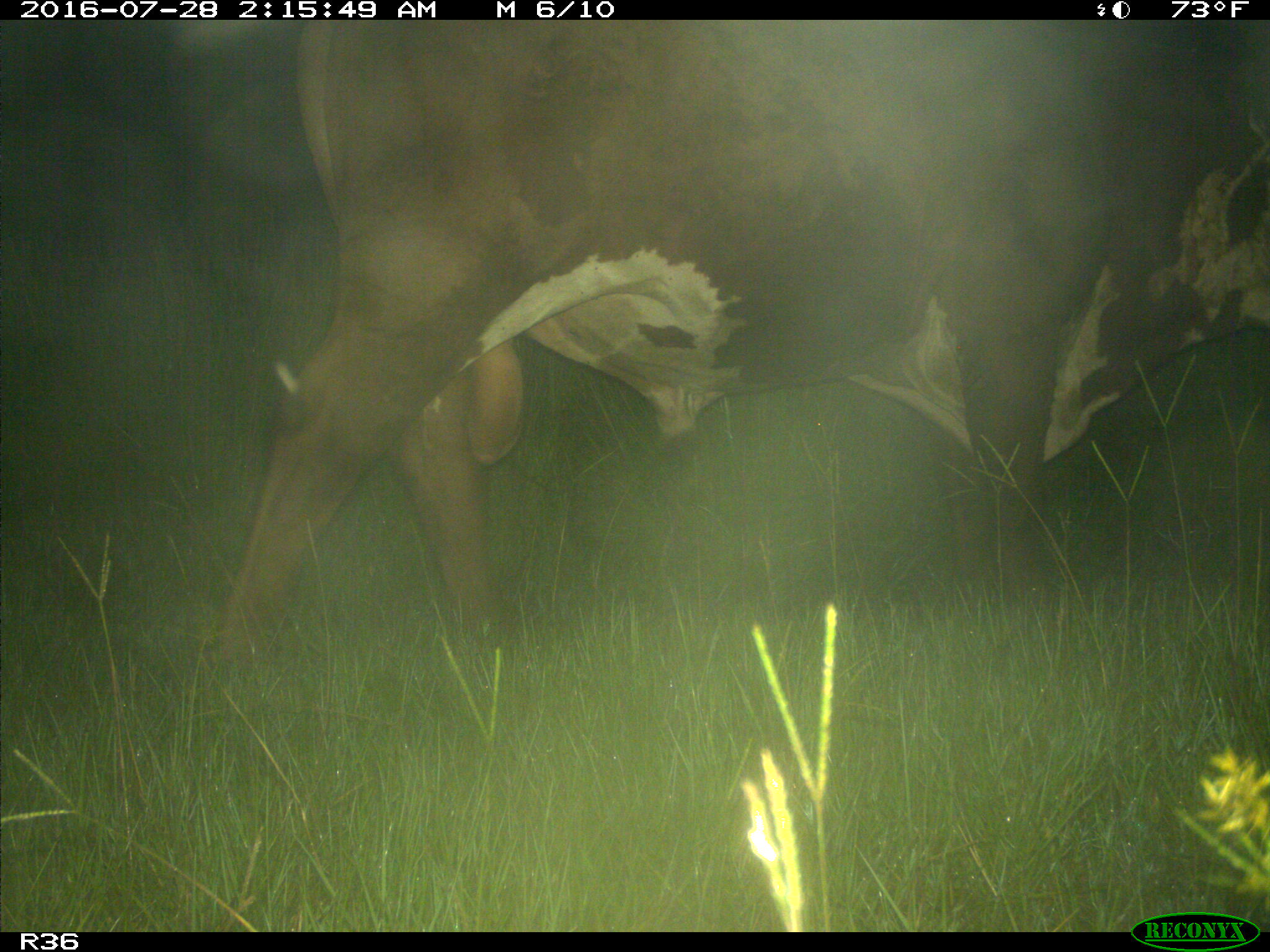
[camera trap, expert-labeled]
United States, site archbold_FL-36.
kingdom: Animalia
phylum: Chordata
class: Mammalia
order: Artiodactyla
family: Bovidae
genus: Bos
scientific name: Bos taurus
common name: domestic cow